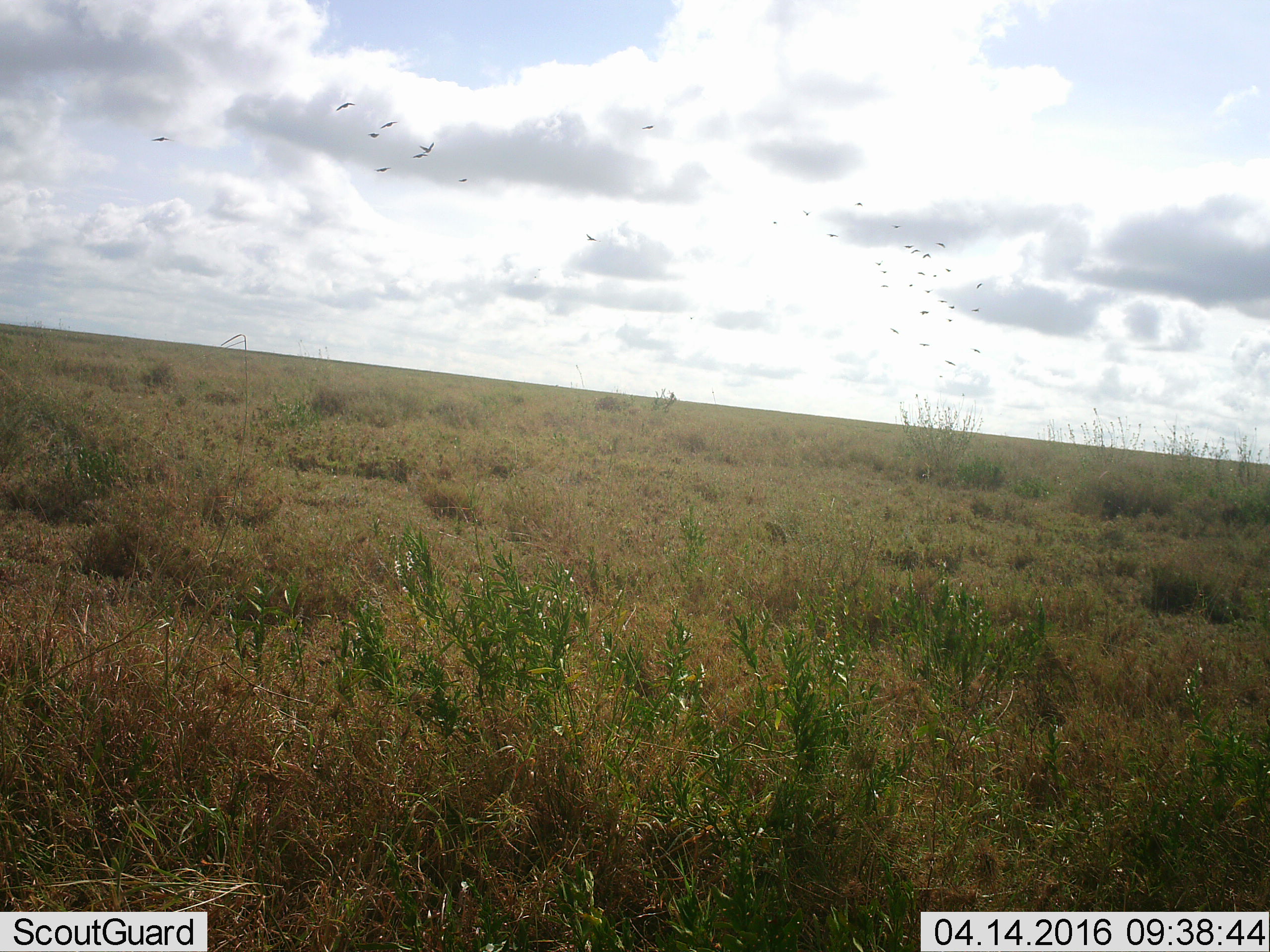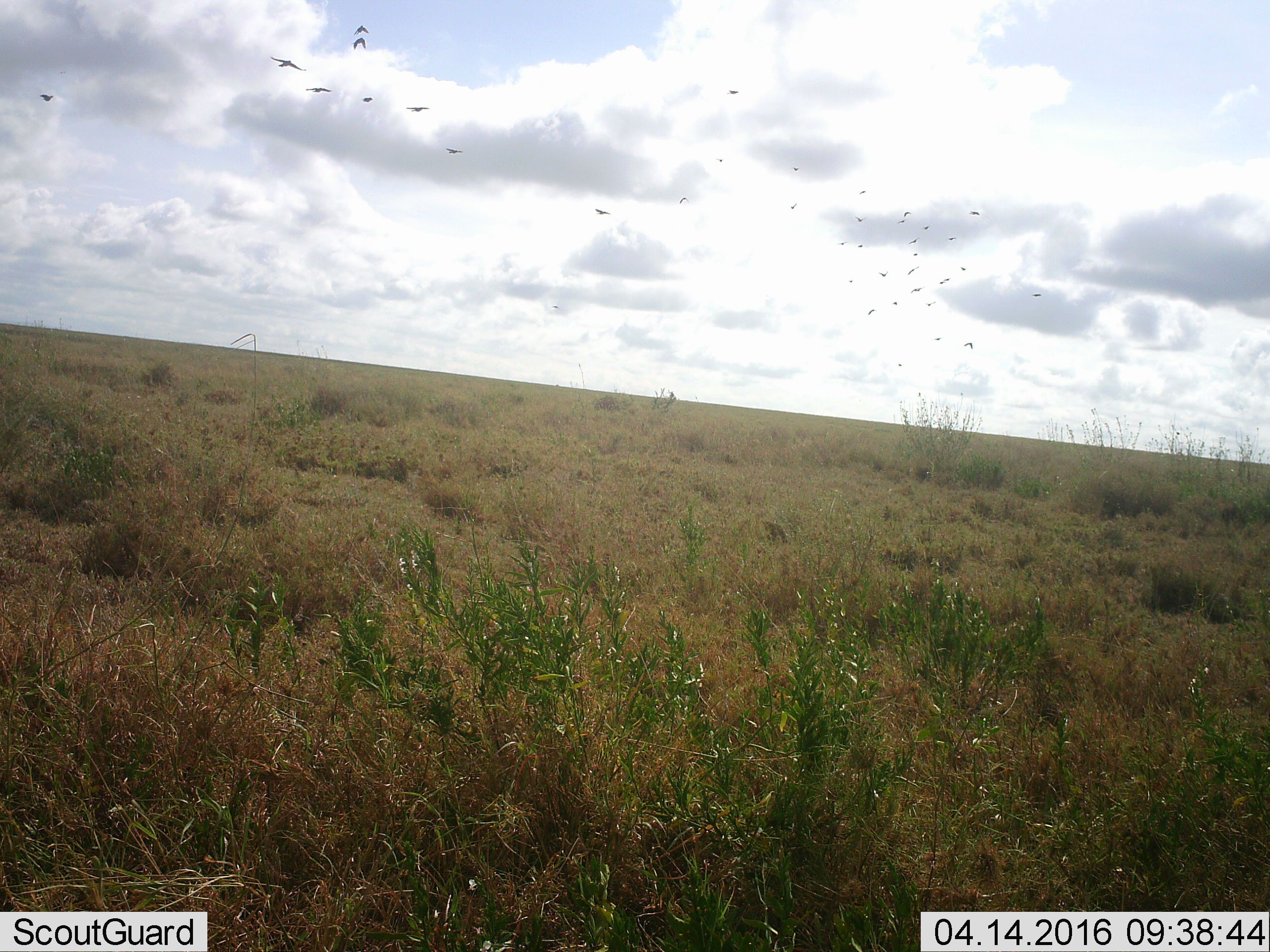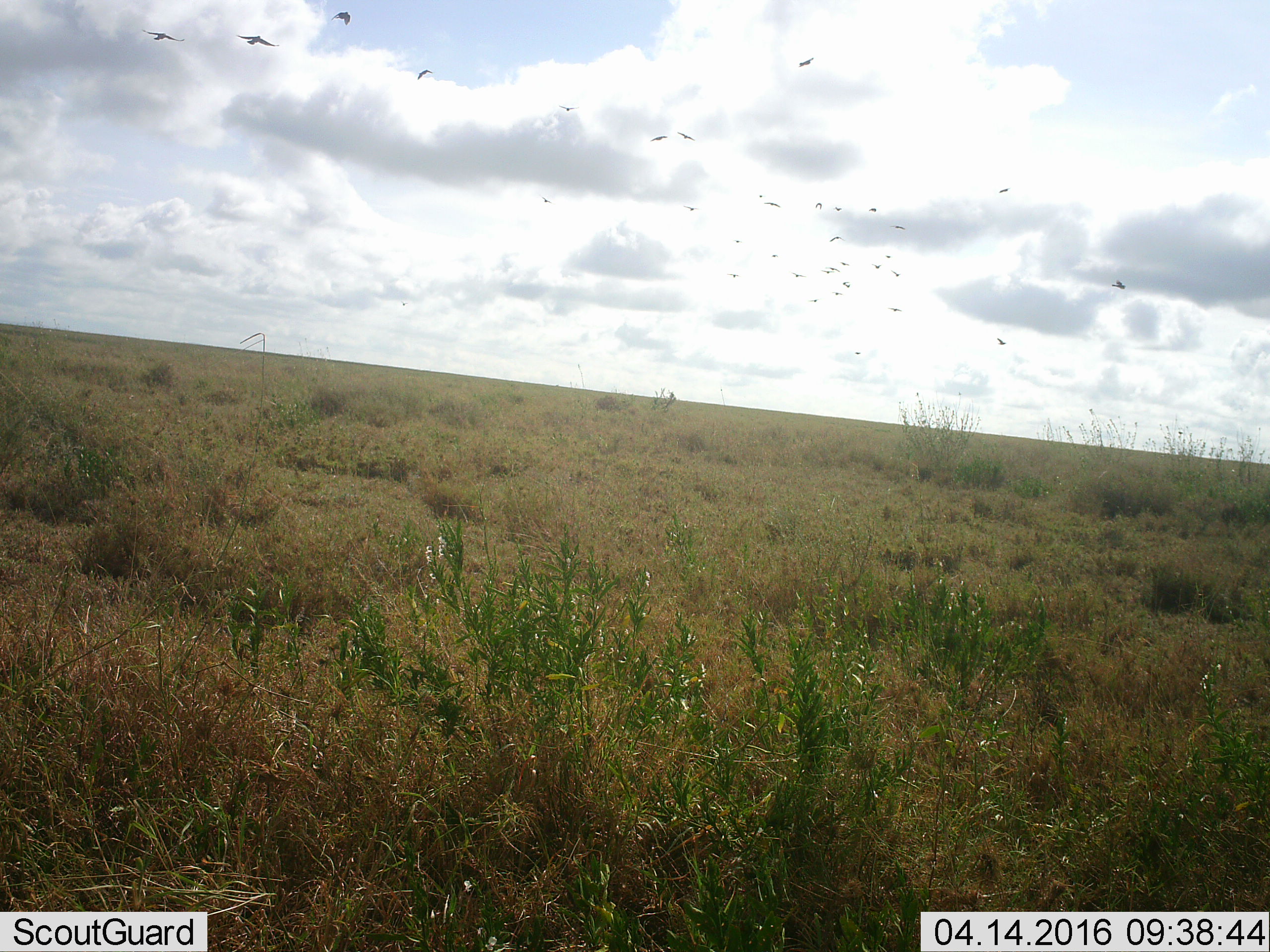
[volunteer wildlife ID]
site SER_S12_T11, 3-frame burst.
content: unidentified animal